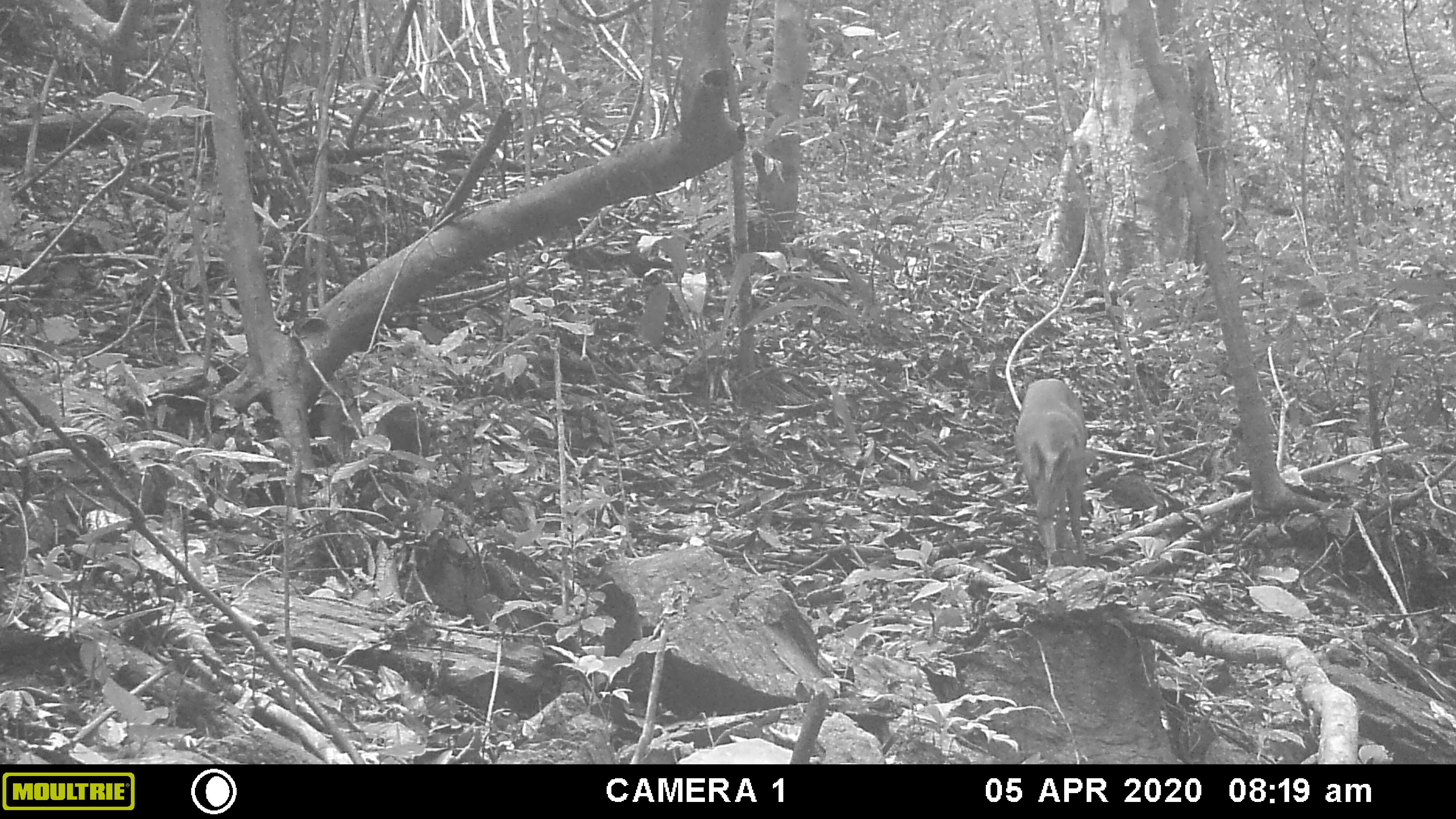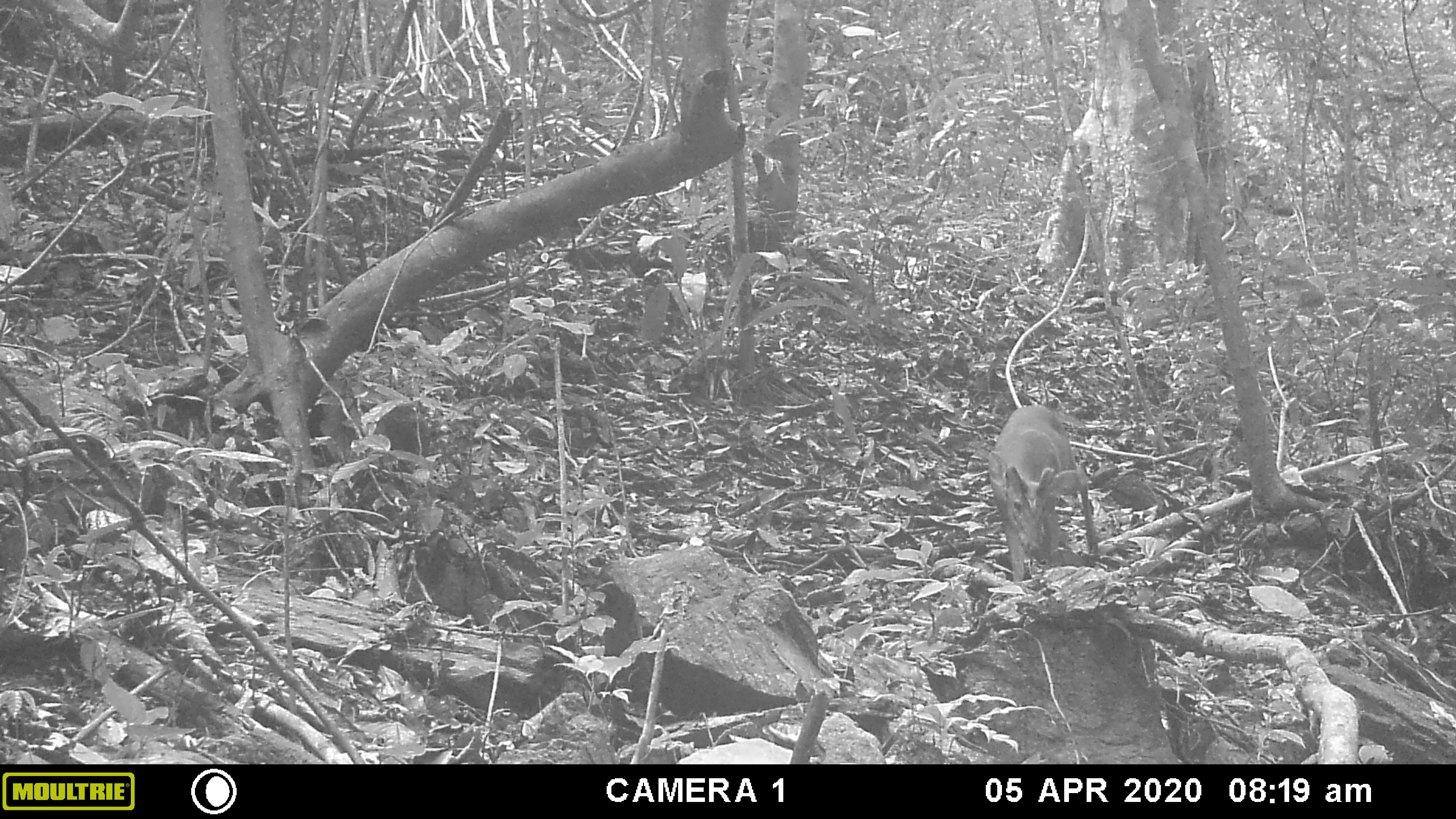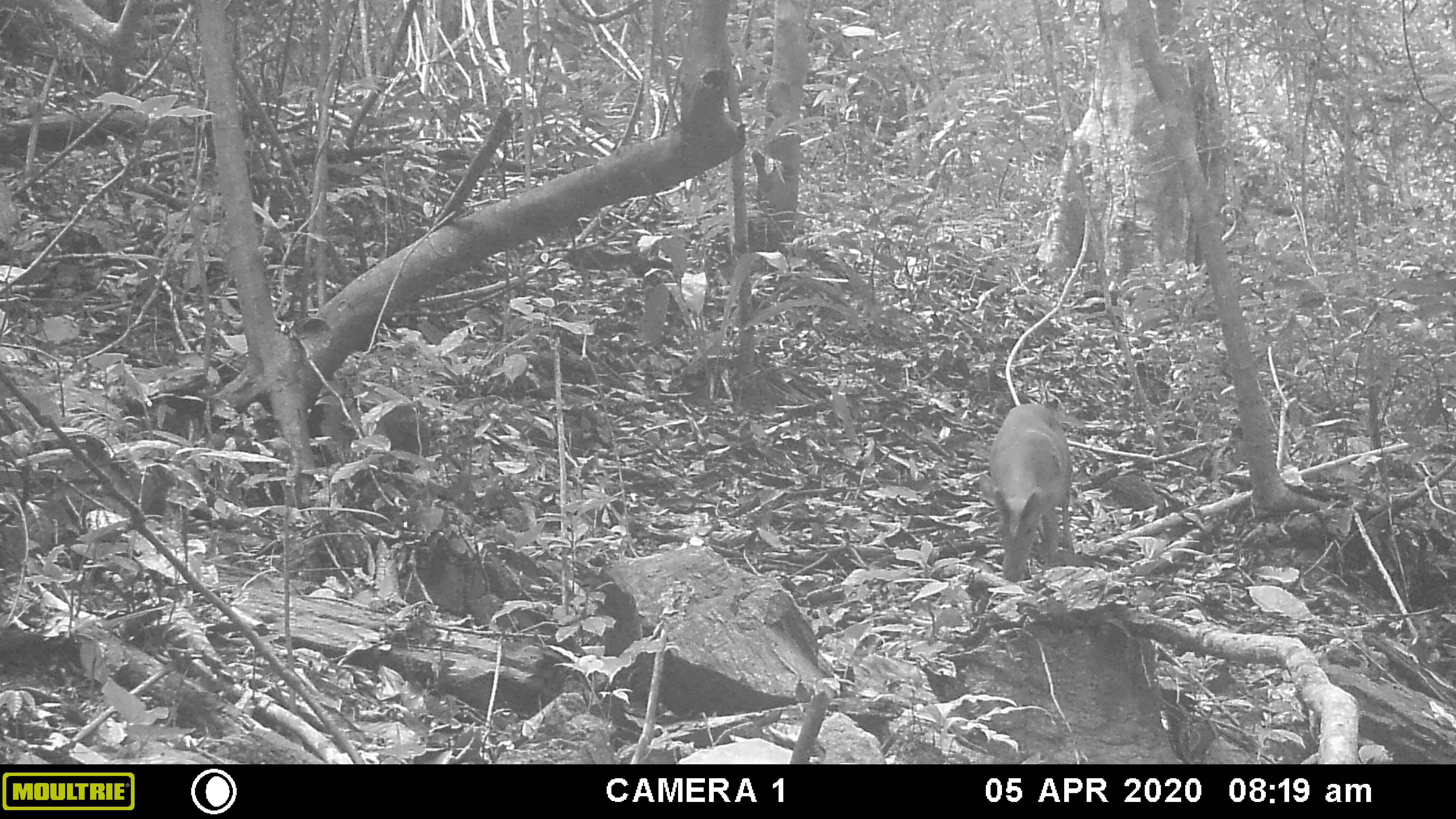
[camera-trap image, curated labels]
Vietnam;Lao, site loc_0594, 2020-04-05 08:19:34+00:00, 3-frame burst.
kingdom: Animalia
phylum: Chordata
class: Mammalia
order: Artiodactyla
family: Cervidae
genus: Muntiacus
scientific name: Muntiacus muntjak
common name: red muntjac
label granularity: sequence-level